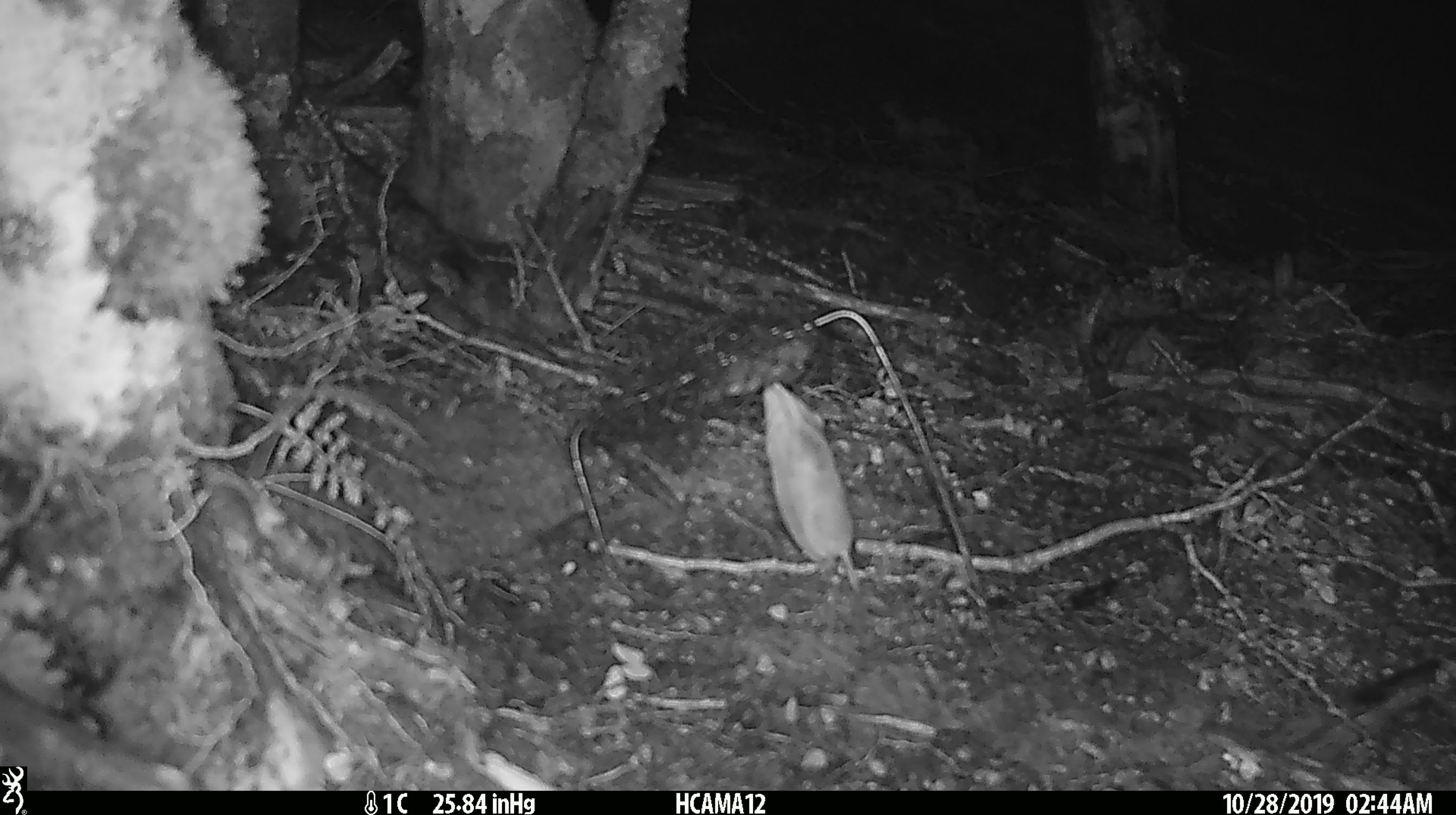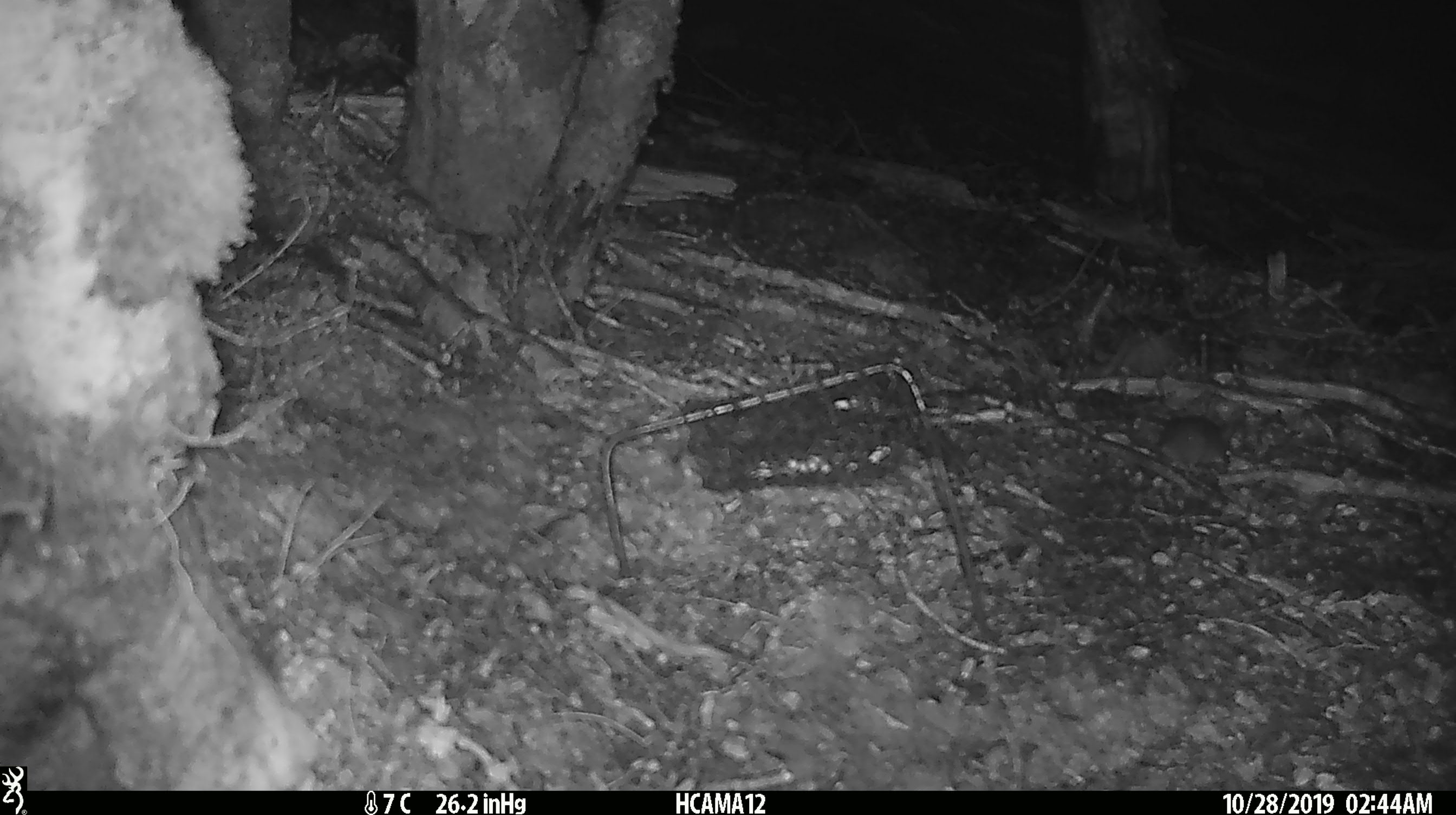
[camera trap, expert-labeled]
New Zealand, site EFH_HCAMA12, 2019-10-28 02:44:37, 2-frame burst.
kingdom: Animalia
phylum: Chordata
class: Mammalia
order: Rodentia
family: Muridae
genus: Mus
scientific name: Mus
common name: mouse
Mouse (Mus).